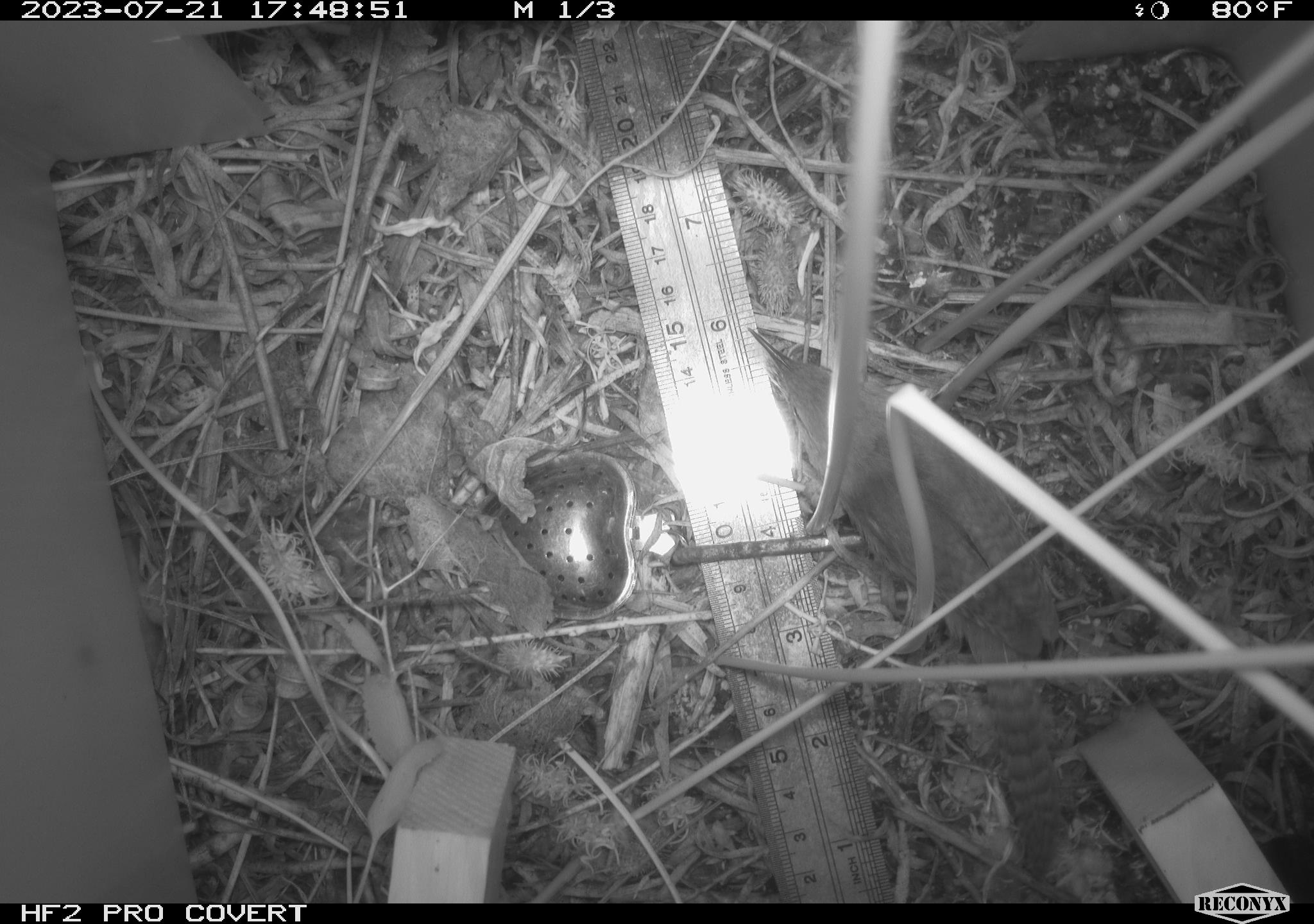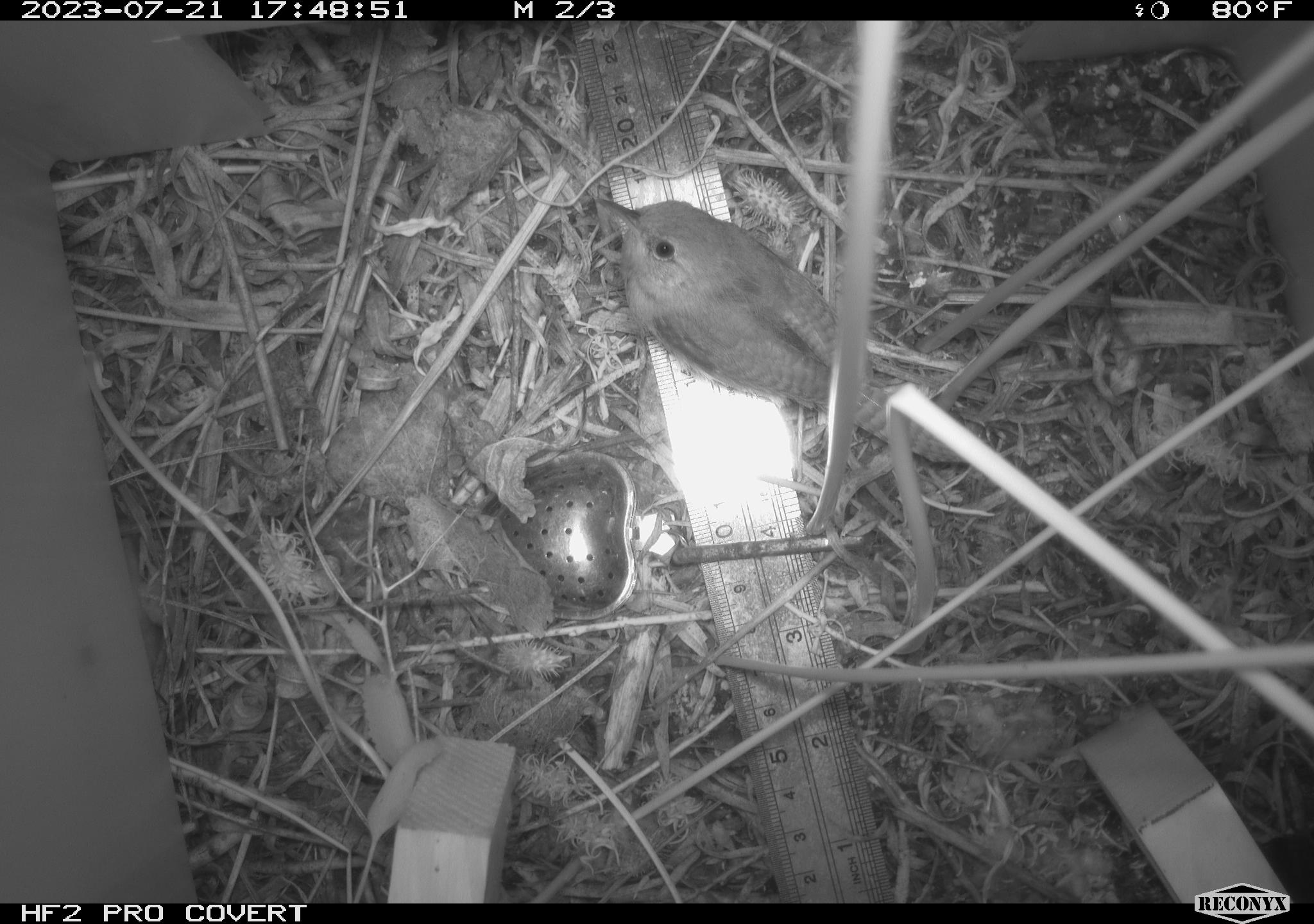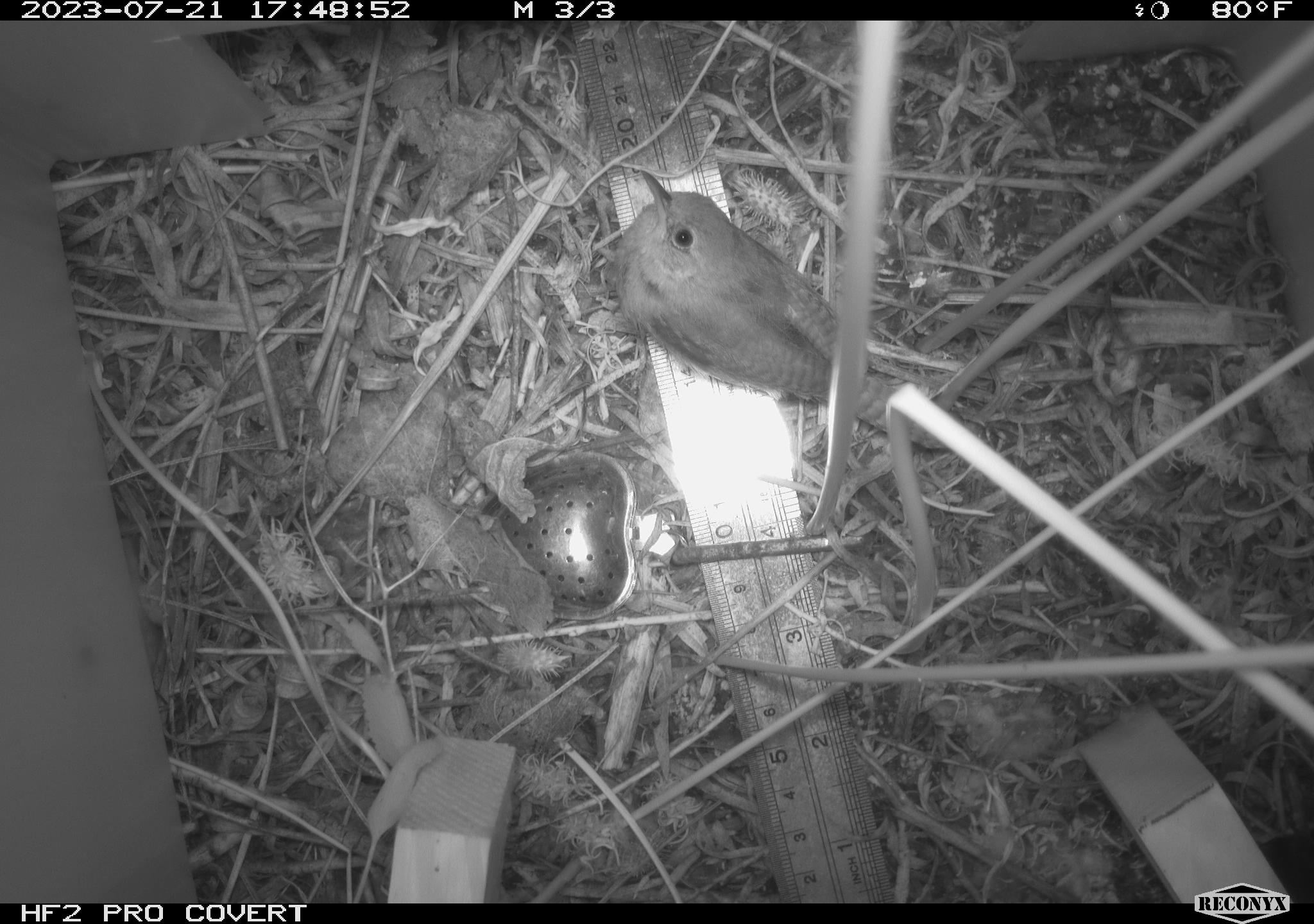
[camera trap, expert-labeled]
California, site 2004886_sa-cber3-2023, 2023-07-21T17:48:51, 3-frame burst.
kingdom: Animalia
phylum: Chordata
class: Aves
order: Passeriformes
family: Troglodytidae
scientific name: Troglodytidae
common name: wren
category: troglodytidae family